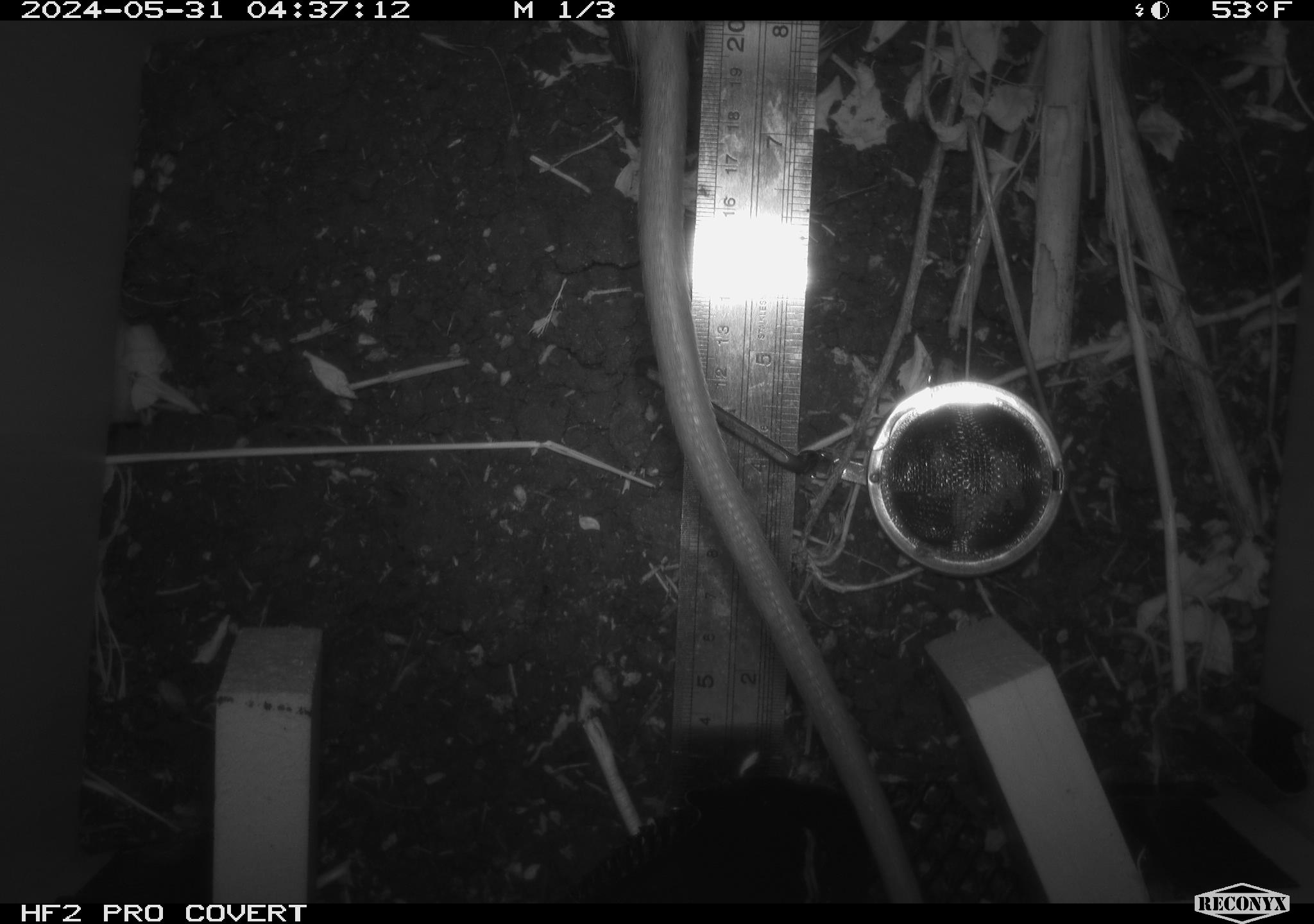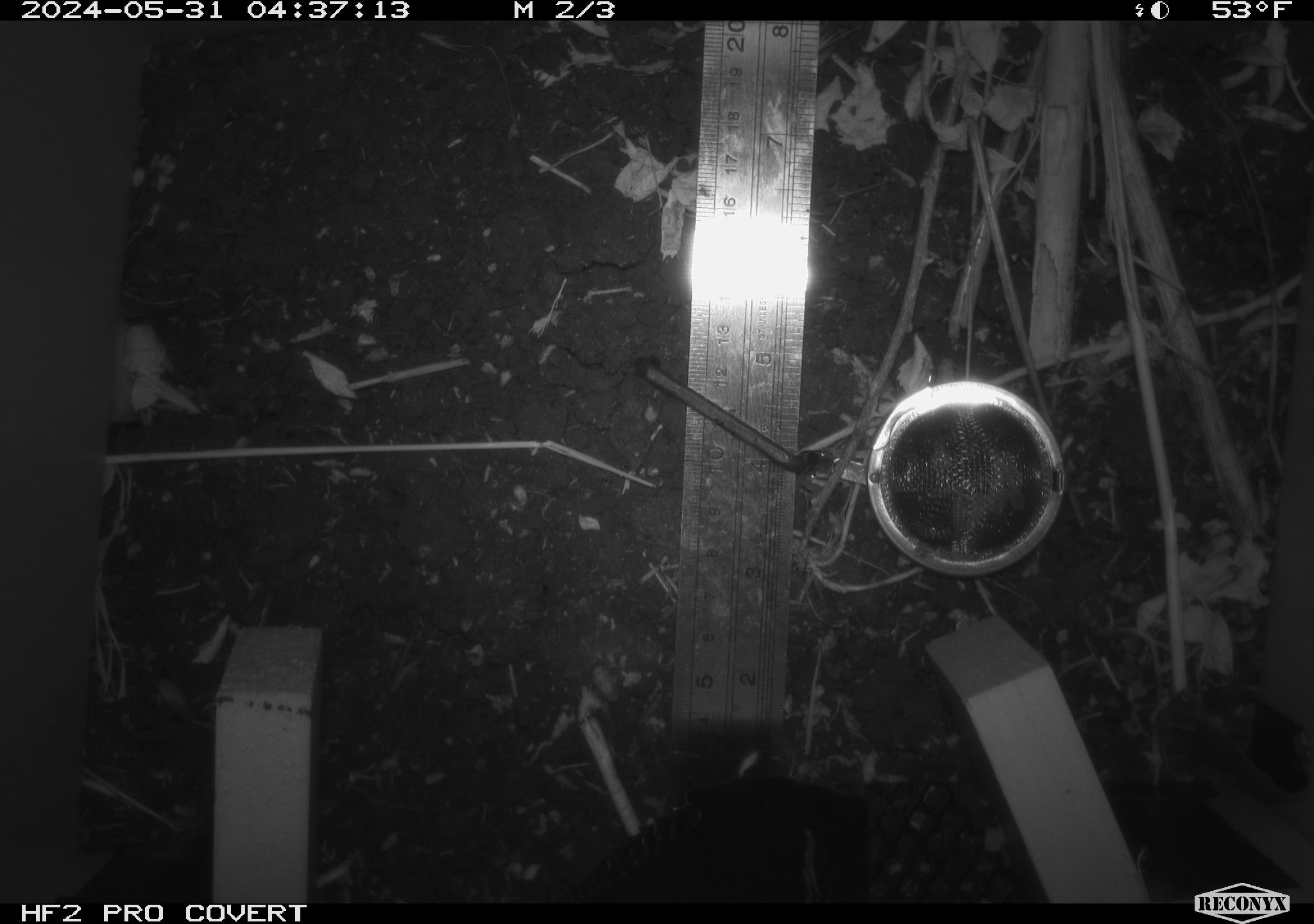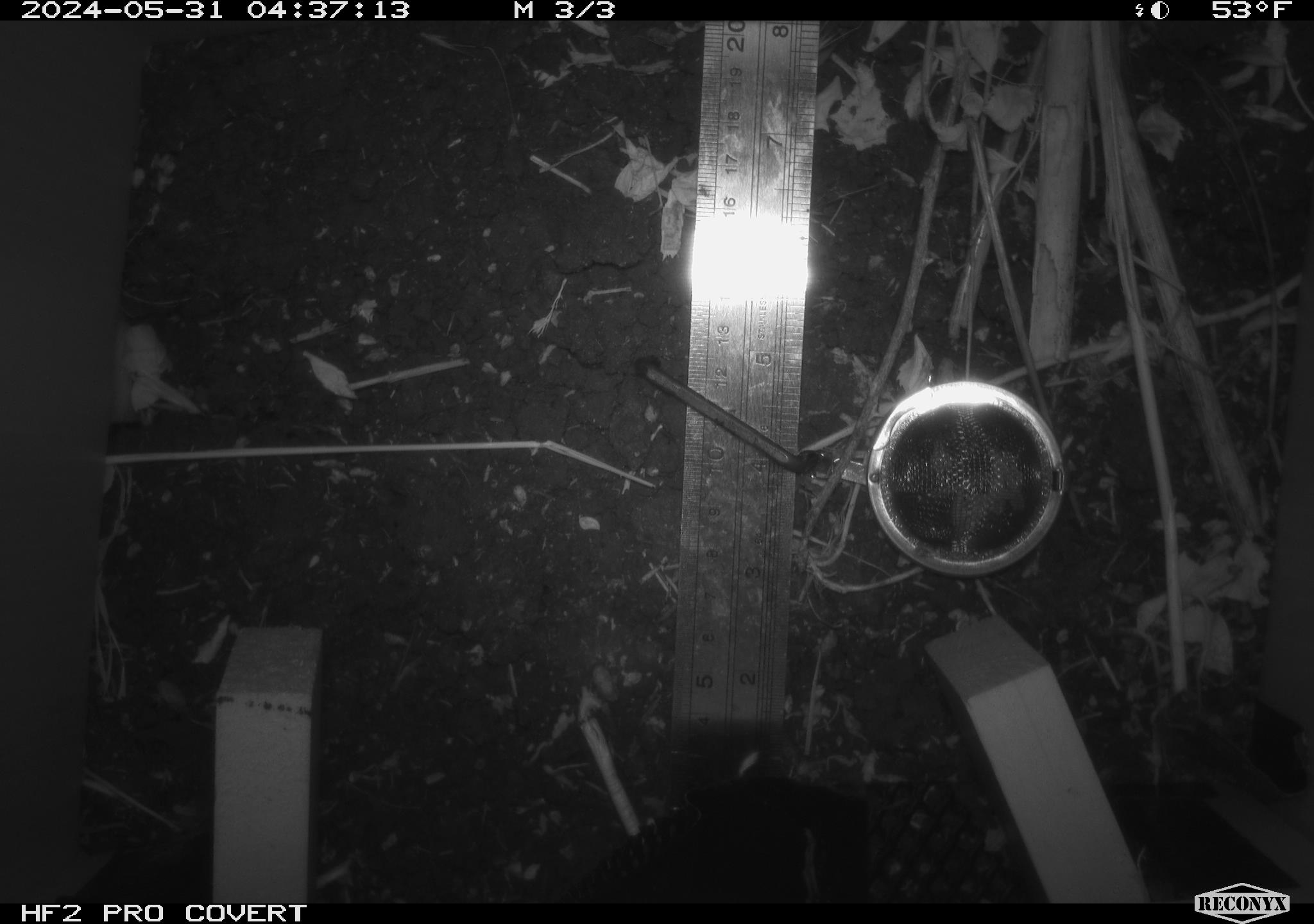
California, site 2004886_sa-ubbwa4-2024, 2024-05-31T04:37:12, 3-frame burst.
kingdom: Animalia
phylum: Chordata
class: Mammalia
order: Rodentia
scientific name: Rodentia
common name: woodrat or rat or mouse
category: woodrat or rat or mouse species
Woodrat or rat or mouse species (woodrat or rat or mouse) (Rodentia).